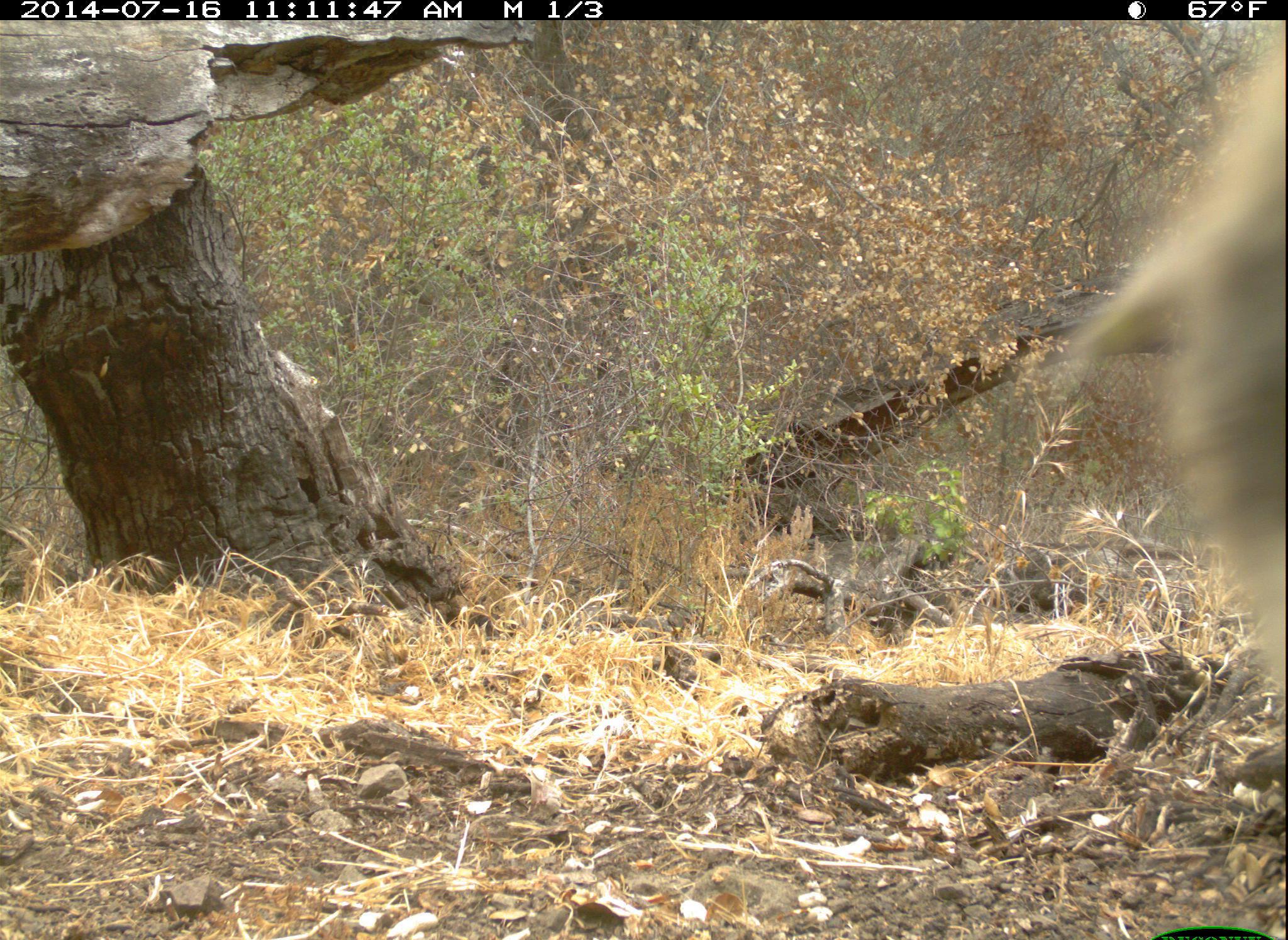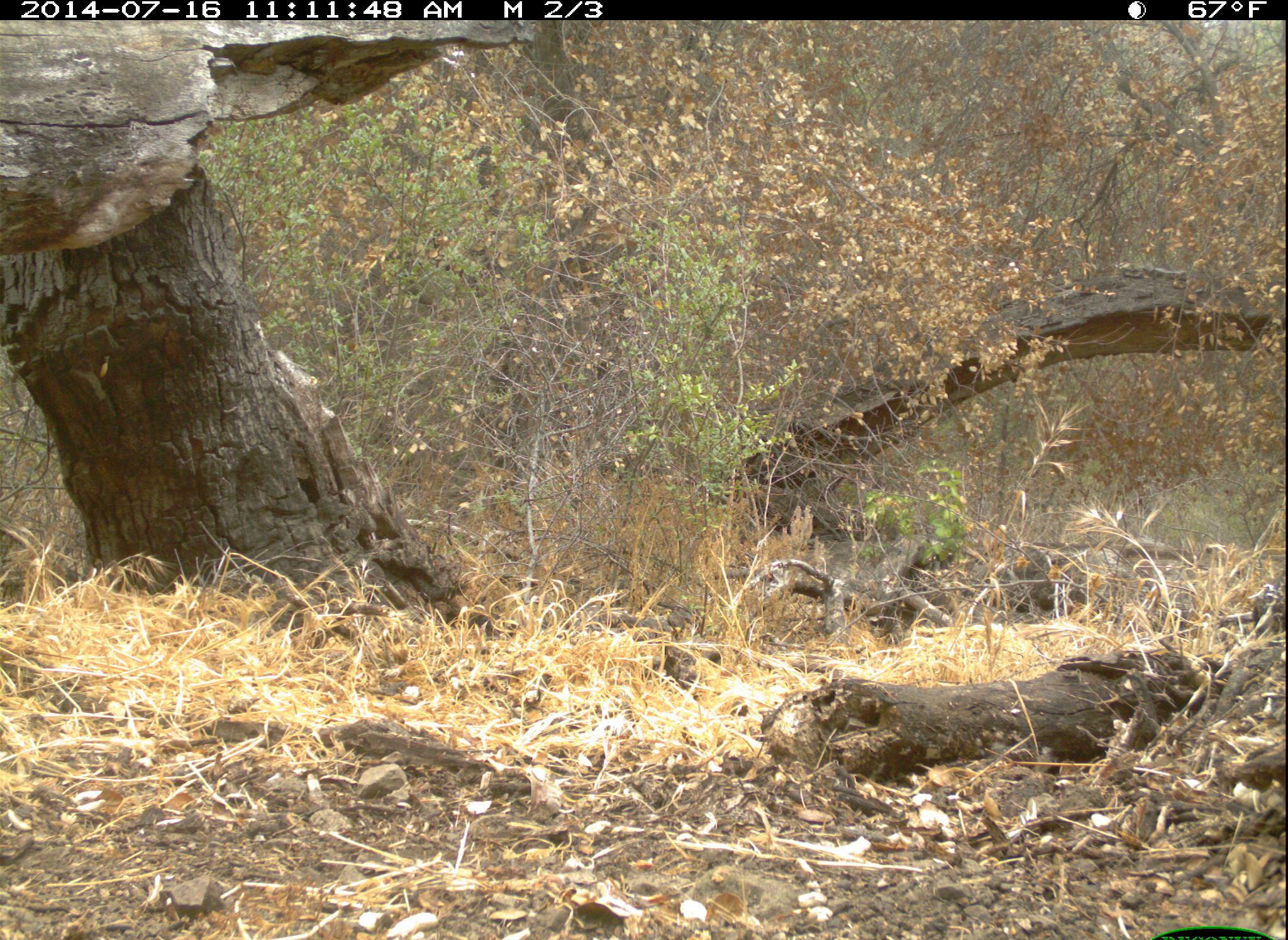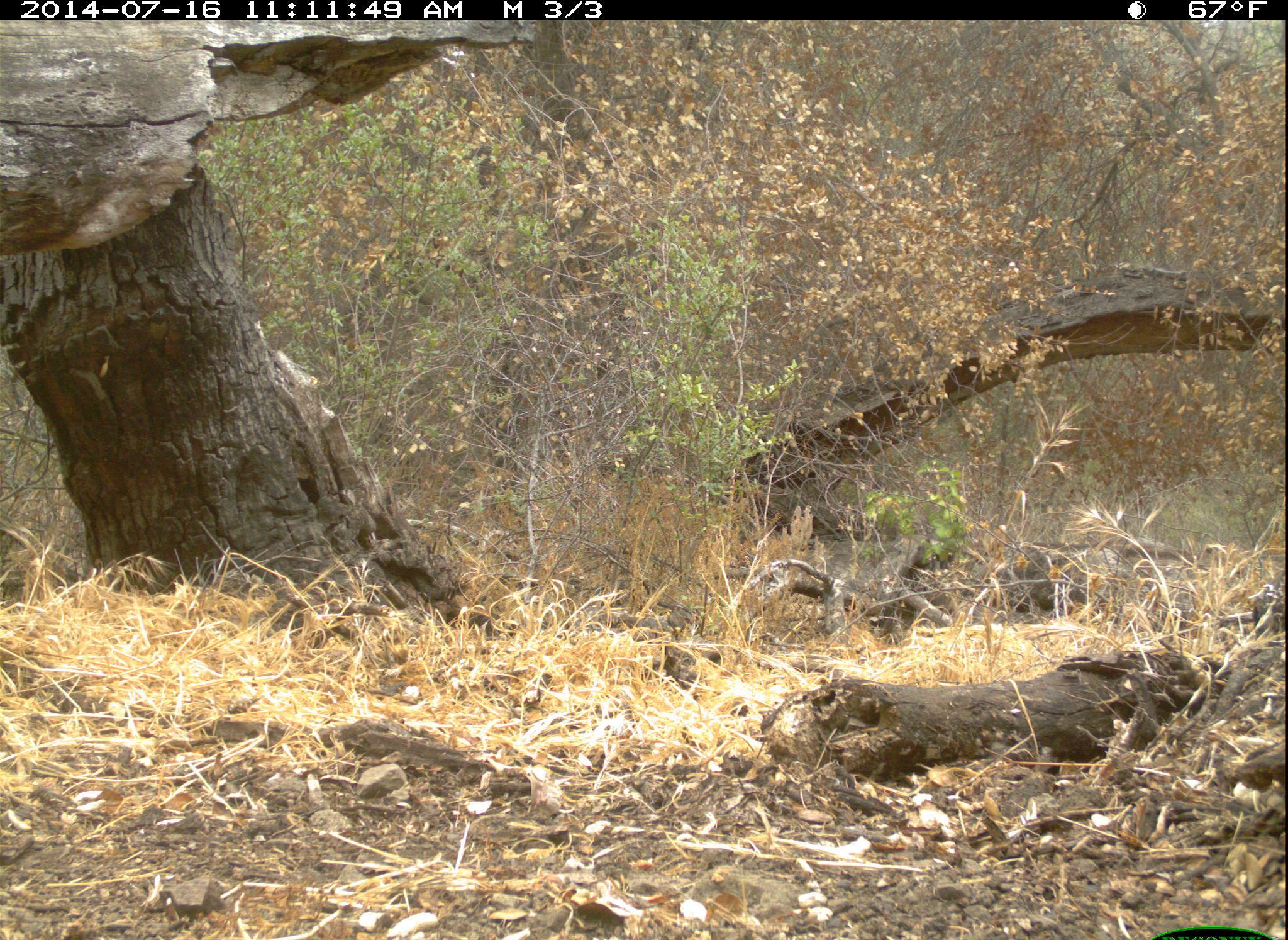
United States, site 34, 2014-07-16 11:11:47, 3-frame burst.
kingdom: Animalia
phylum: Chordata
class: Mammalia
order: Carnivora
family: Canidae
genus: Urocyon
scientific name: Urocyon cinereoargenteus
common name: gray fox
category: fox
Fox (gray fox) (Urocyon cinereoargenteus).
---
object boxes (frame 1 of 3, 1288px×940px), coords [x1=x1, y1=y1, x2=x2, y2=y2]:
fox: [x1=1051, y1=21, x2=1286, y2=734]